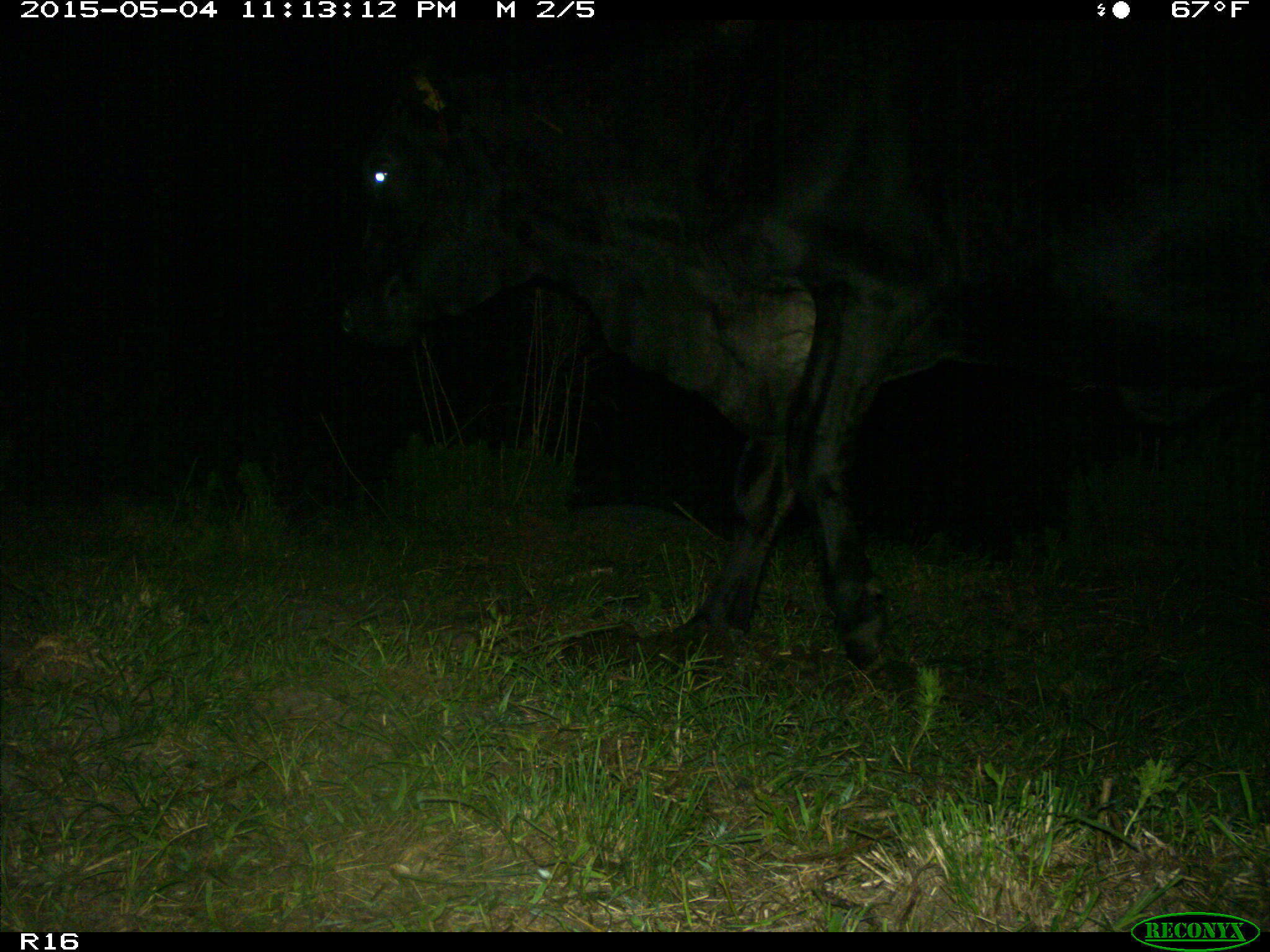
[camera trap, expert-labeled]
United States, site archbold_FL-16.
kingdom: Animalia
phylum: Chordata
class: Mammalia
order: Artiodactyla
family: Bovidae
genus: Bos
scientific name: Bos taurus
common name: domestic cow